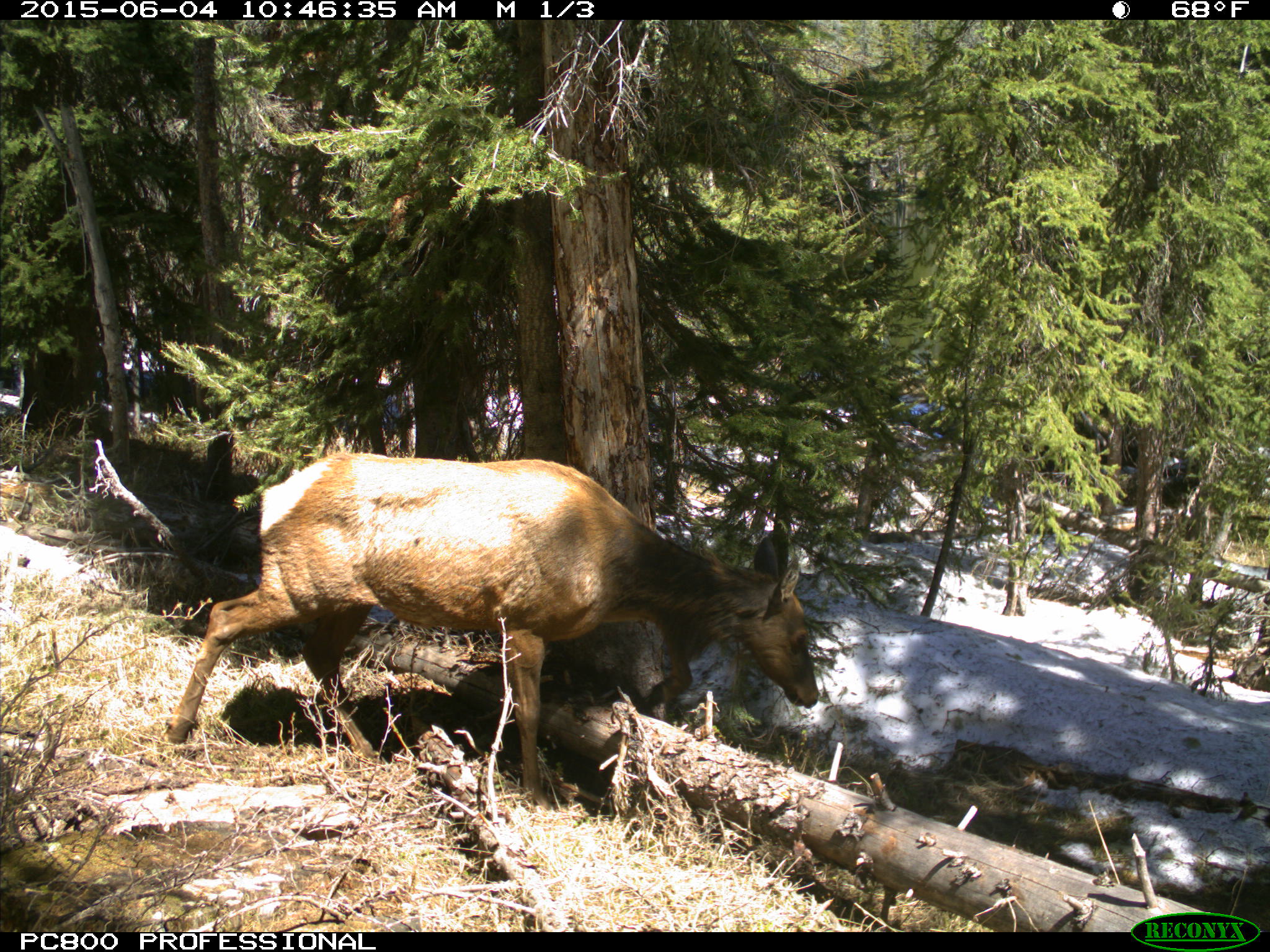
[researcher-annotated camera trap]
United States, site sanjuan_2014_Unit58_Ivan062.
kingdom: Animalia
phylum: Chordata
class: Mammalia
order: Artiodactyla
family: Cervidae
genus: Cervus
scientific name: Cervus elaphus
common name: red deer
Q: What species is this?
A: Cervus elaphus (red deer).